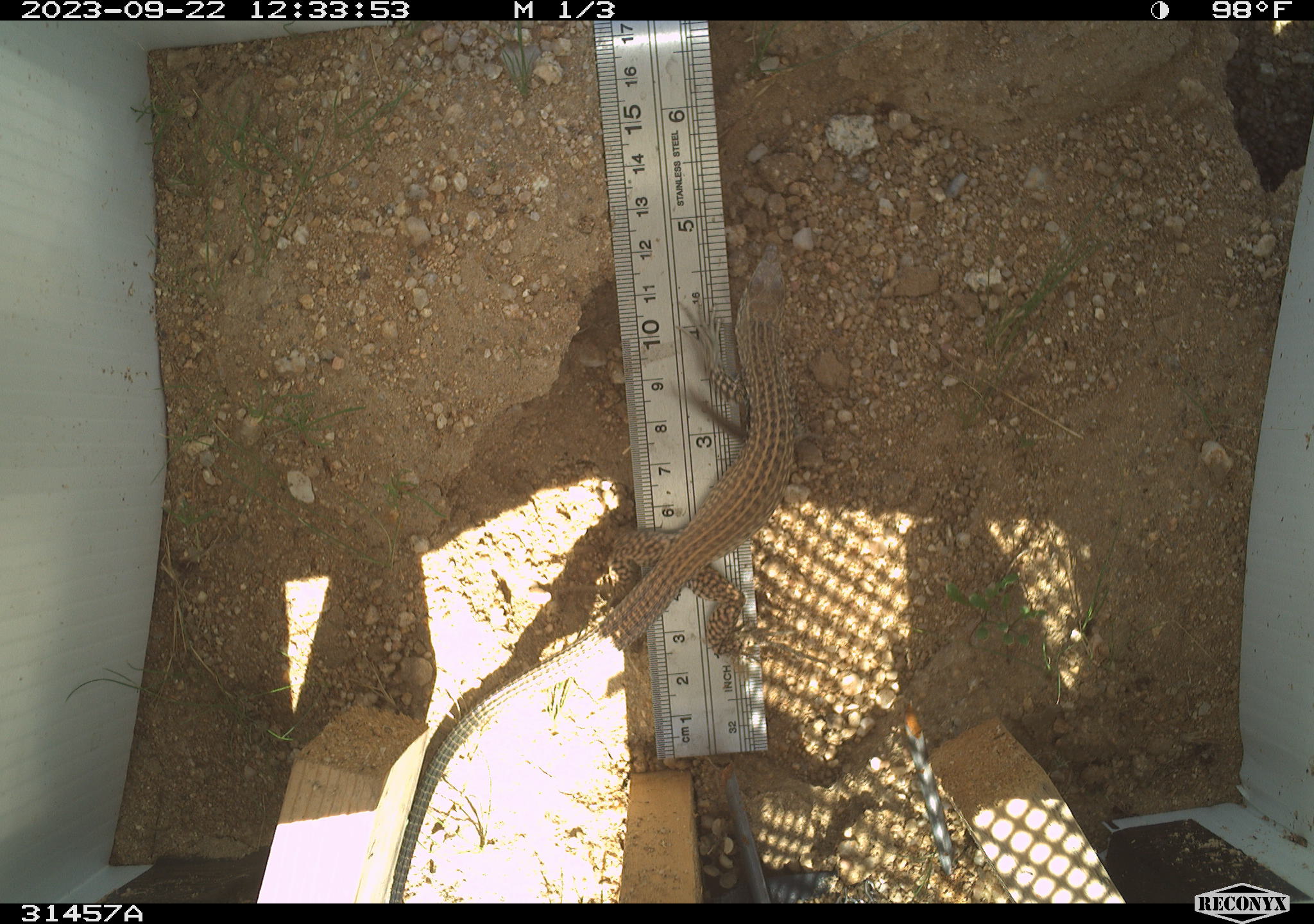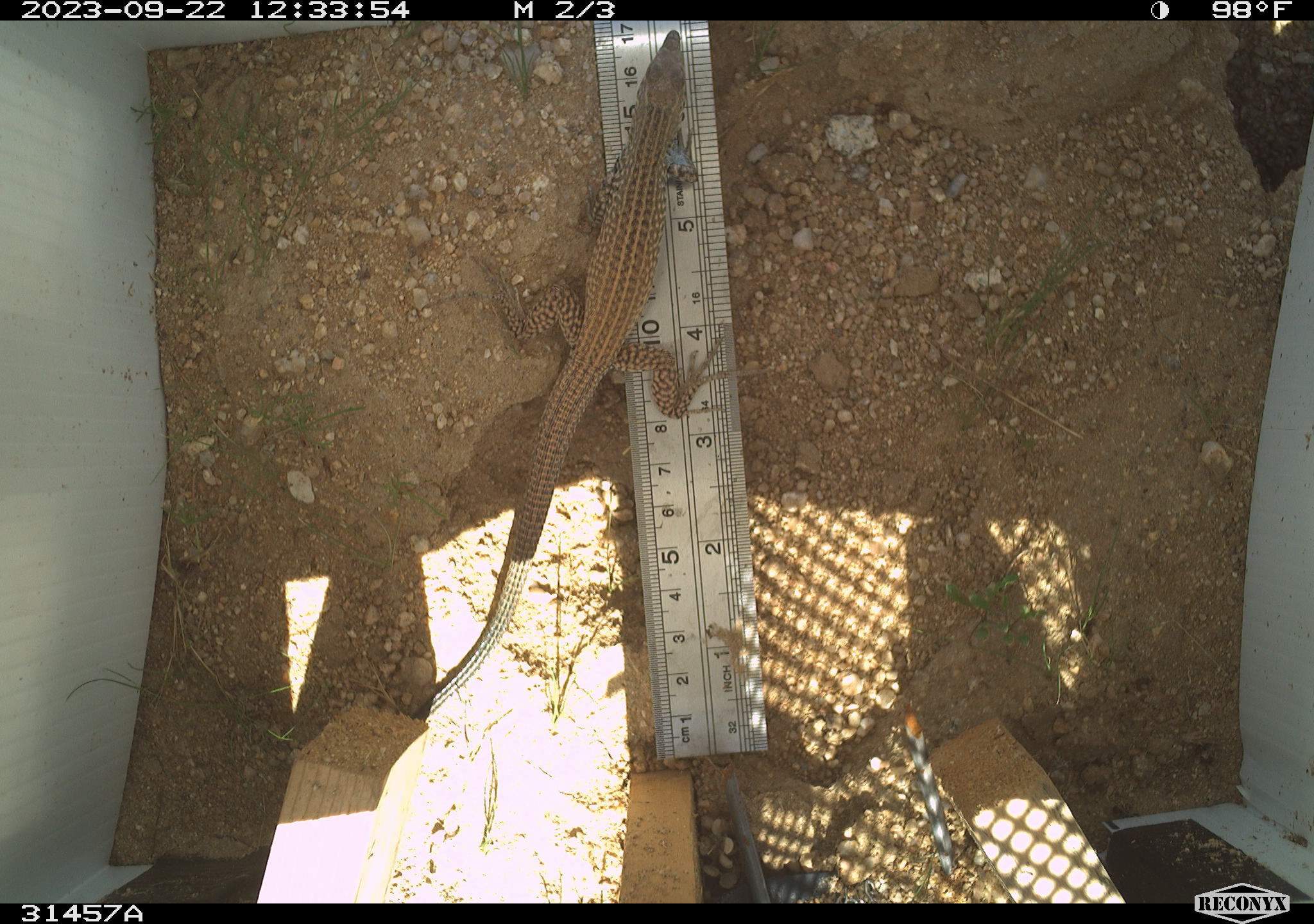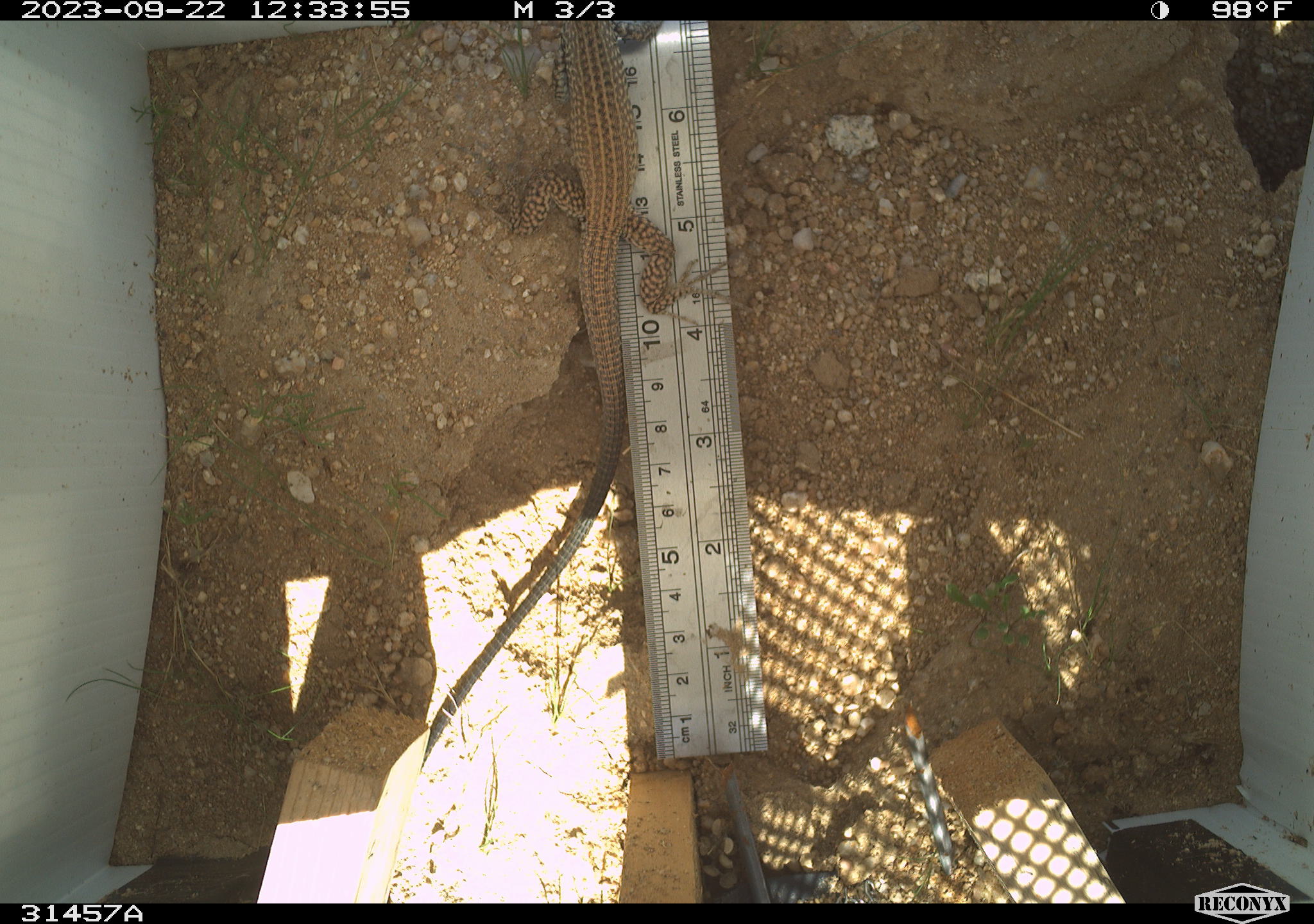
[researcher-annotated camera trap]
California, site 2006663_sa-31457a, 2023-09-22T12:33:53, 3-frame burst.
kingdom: Animalia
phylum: Chordata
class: Reptilia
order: Squamata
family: Teiidae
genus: Aspidoscelis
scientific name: Aspidoscelis tigris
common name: western whiptail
Western whiptail (Aspidoscelis tigris).